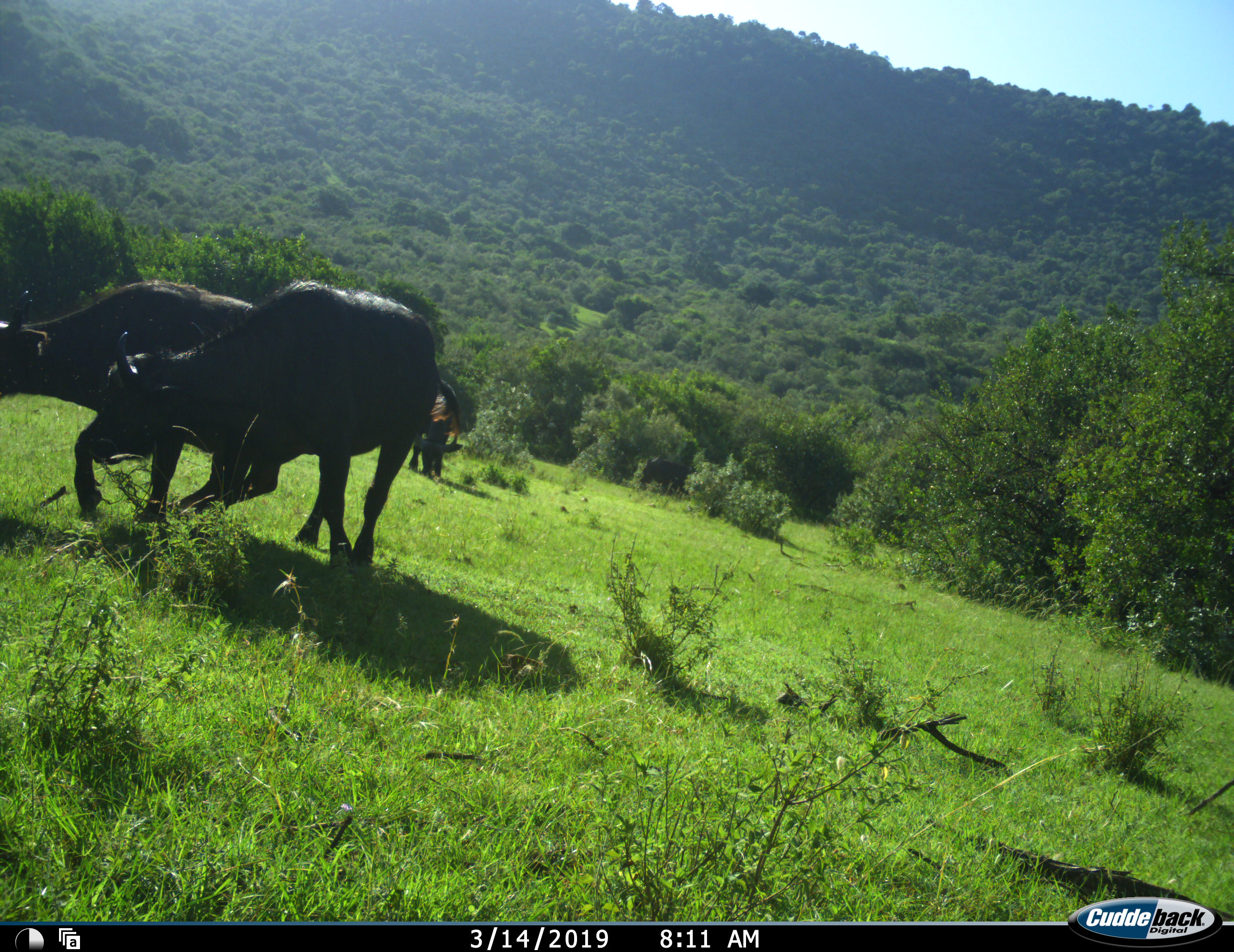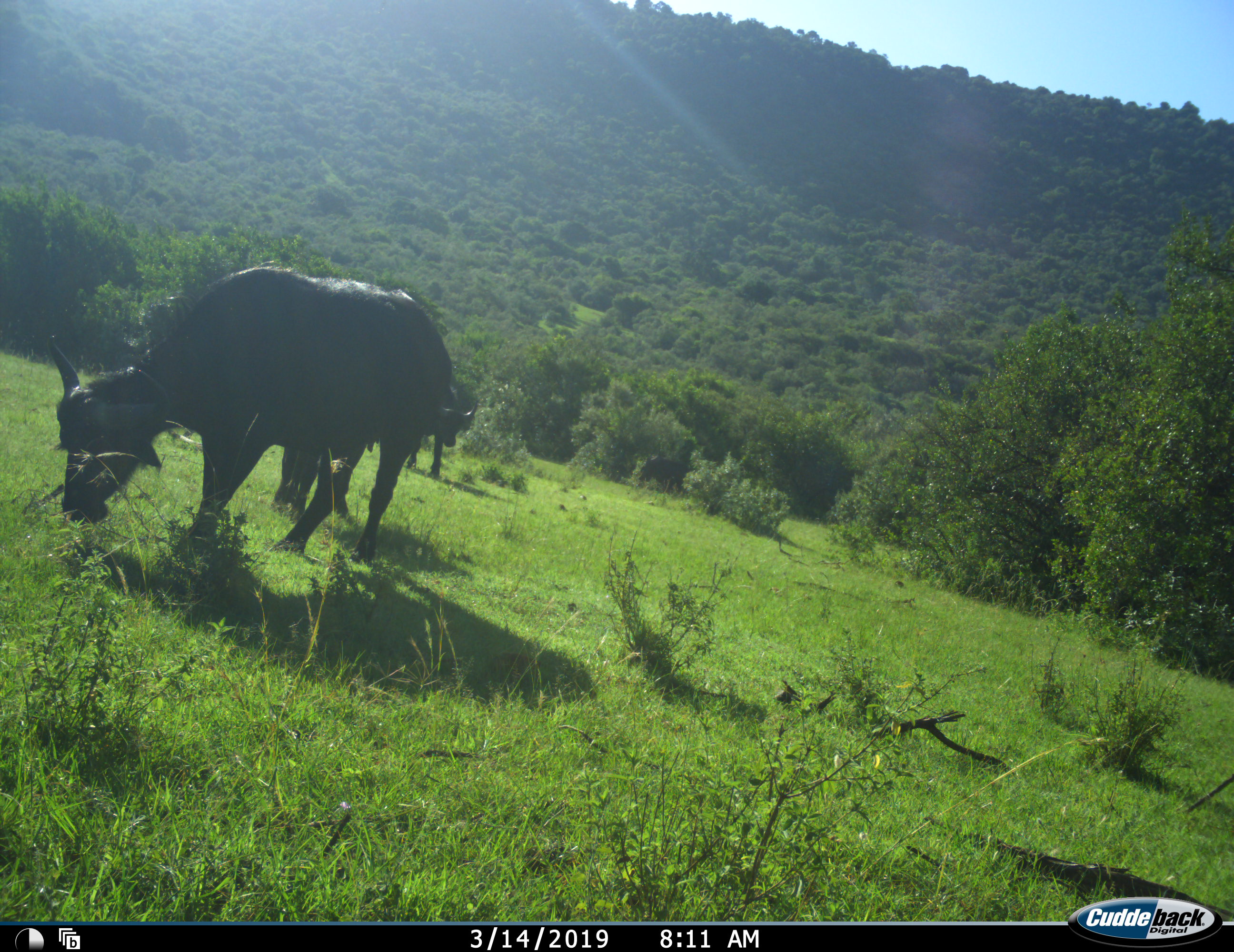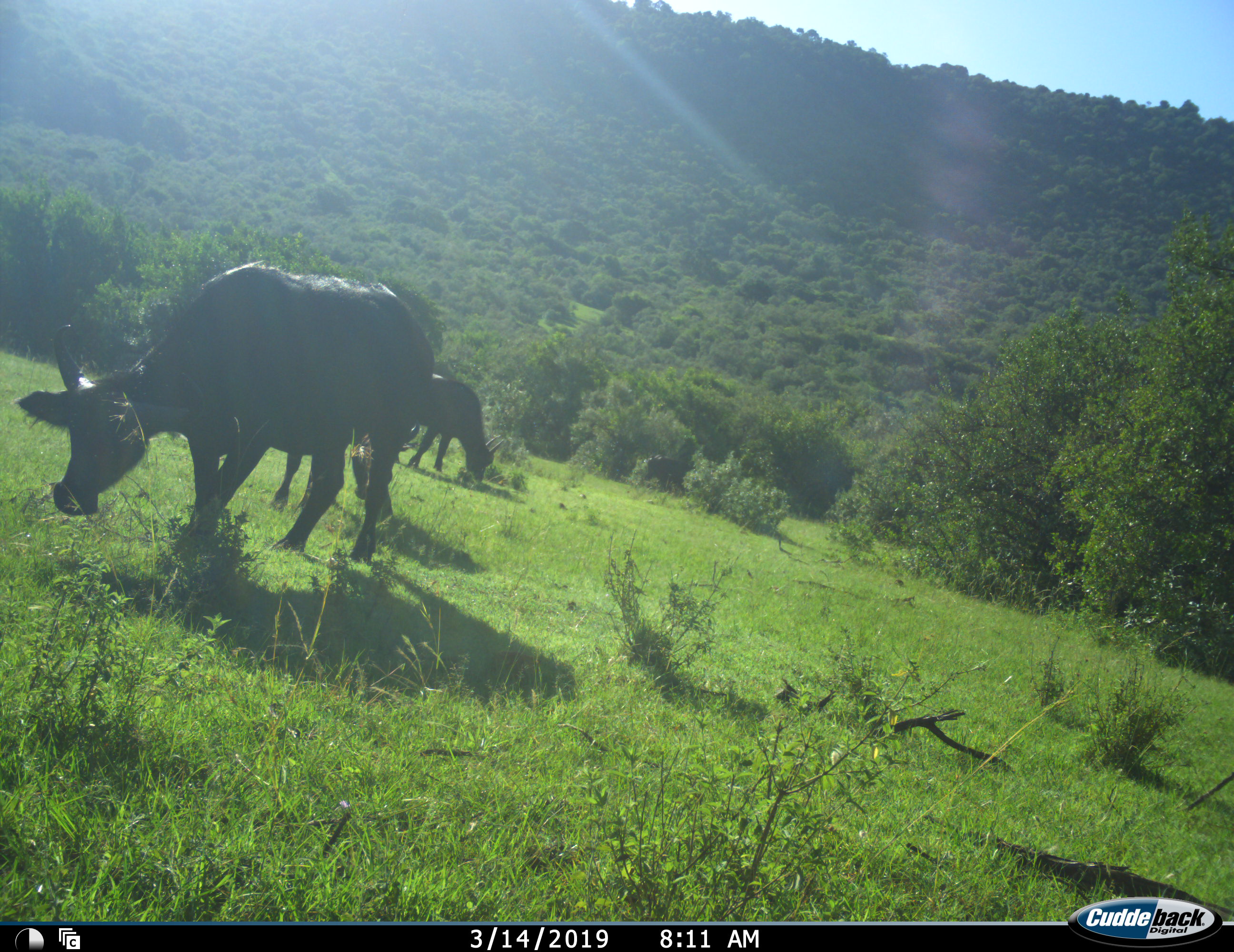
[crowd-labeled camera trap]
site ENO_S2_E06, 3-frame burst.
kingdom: Animalia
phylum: Chordata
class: Mammalia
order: Artiodactyla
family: Bovidae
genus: Syncerus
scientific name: Syncerus caffer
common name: african buffalo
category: buffalo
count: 3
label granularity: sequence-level